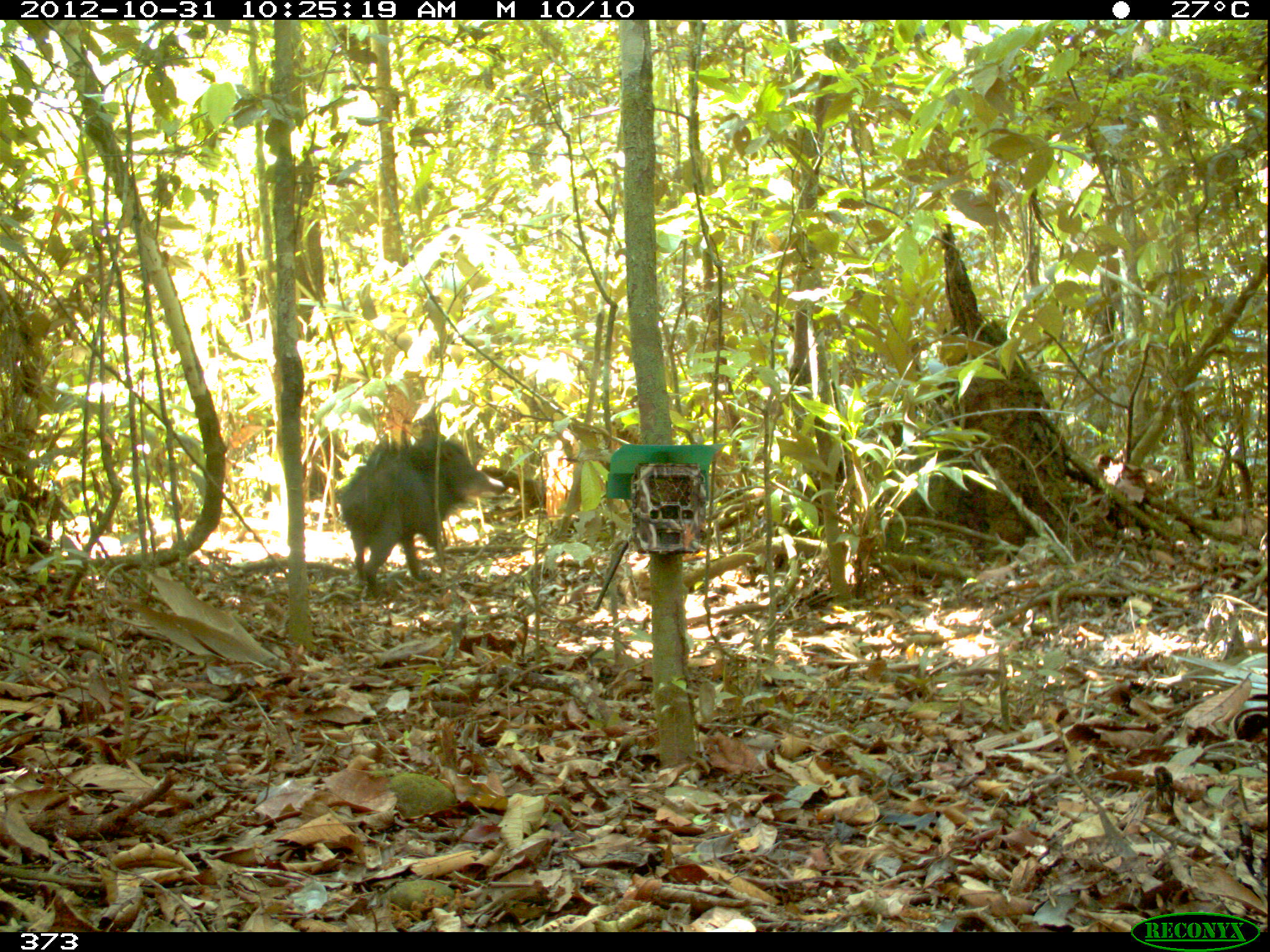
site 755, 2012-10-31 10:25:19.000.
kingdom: Animalia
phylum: Chordata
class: Mammalia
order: Artiodactyla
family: Tayassuidae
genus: Tayassu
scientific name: Tayassu pecari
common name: white-lipped peccary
Tayassu pecari (white-lipped peccary).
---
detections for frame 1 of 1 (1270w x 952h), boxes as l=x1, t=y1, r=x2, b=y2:
tayassu pecari: l=337, t=431, r=505, b=596